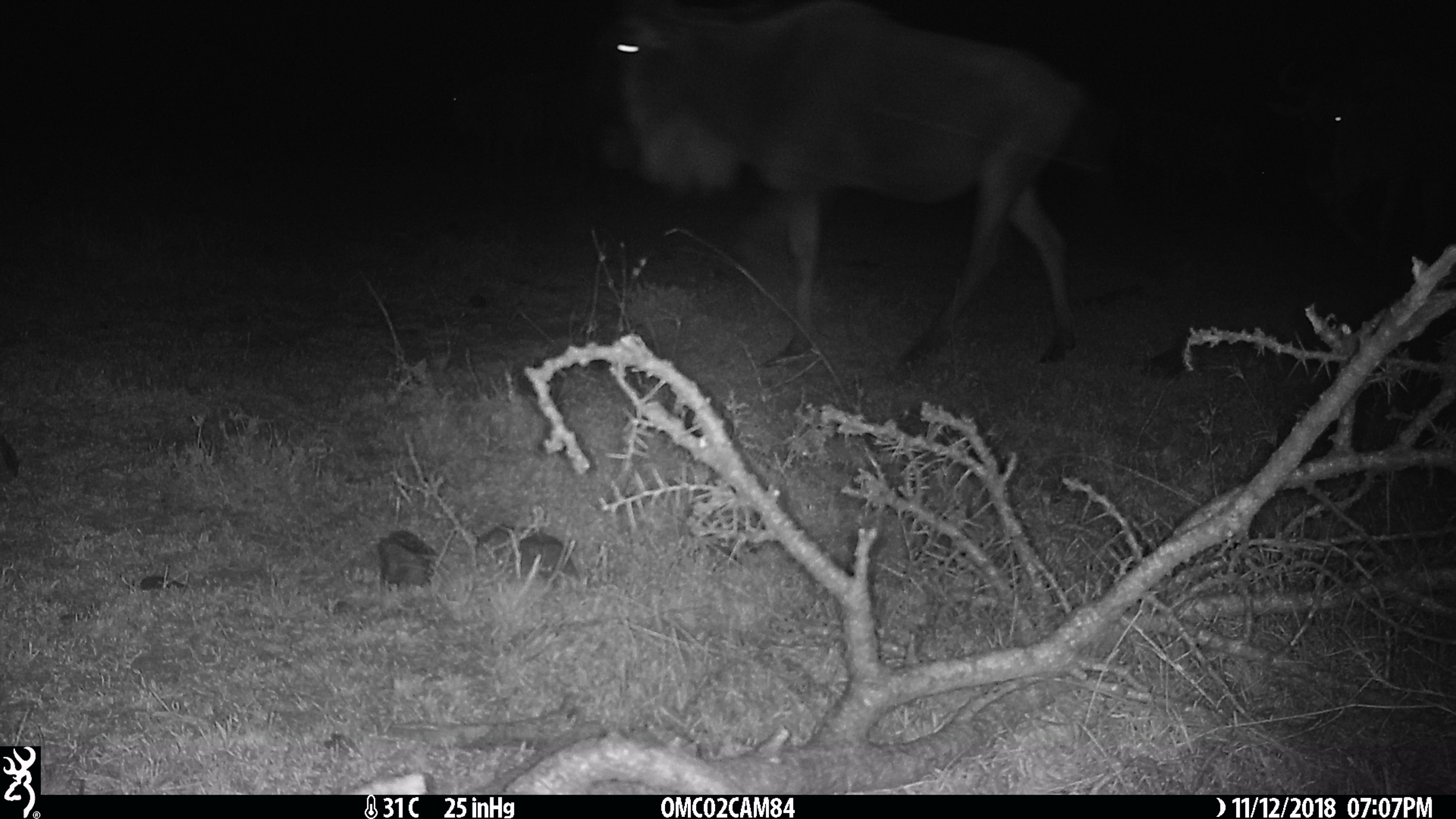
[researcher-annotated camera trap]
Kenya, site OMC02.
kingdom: Animalia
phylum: Chordata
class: Mammalia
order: Artiodactyla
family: Bovidae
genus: Connochaetes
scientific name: Connochaetes taurinus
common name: blue wildebeest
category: wildebeest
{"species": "wildebeest (blue wildebeest) (Connochaetes taurinus)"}